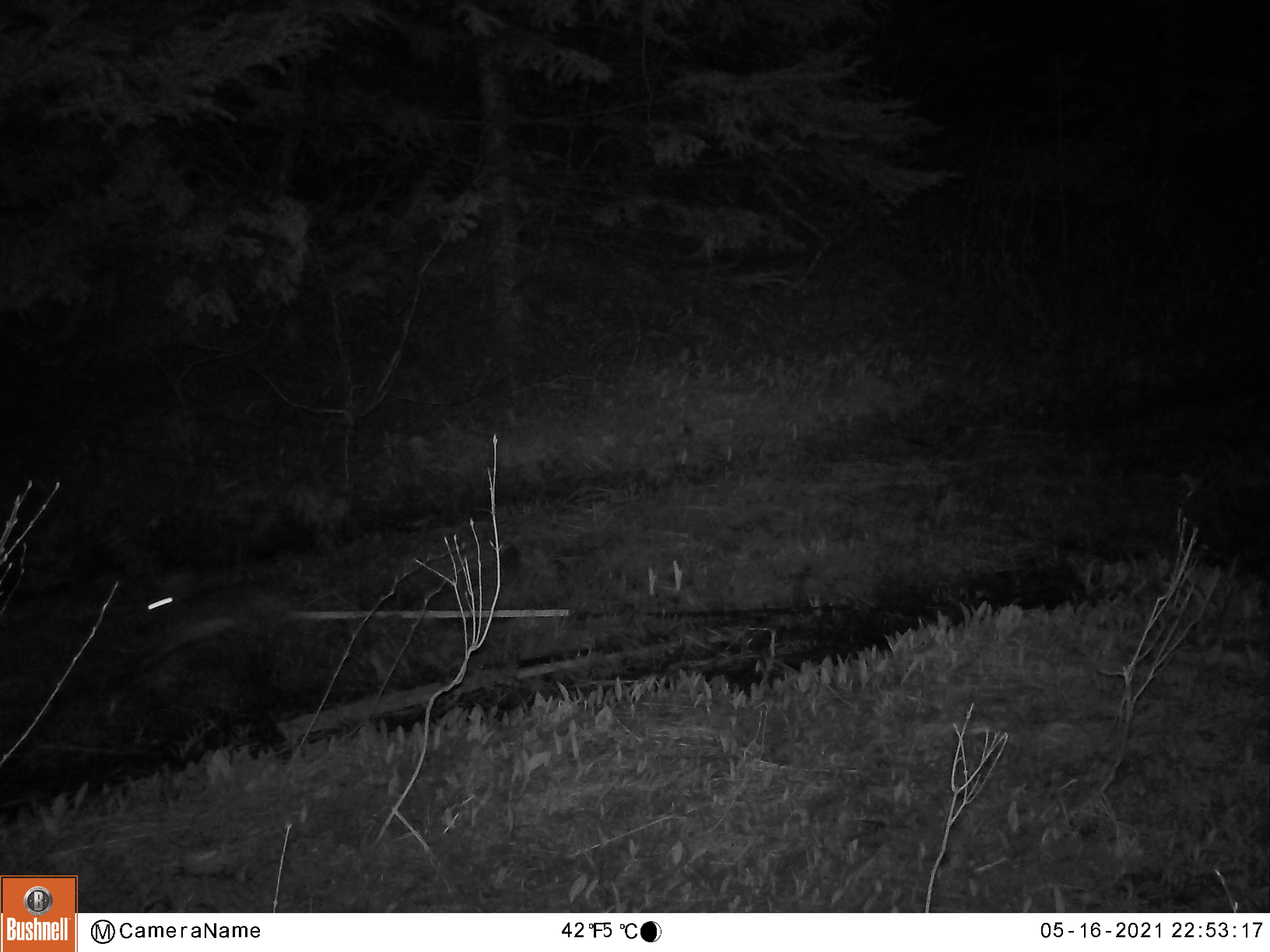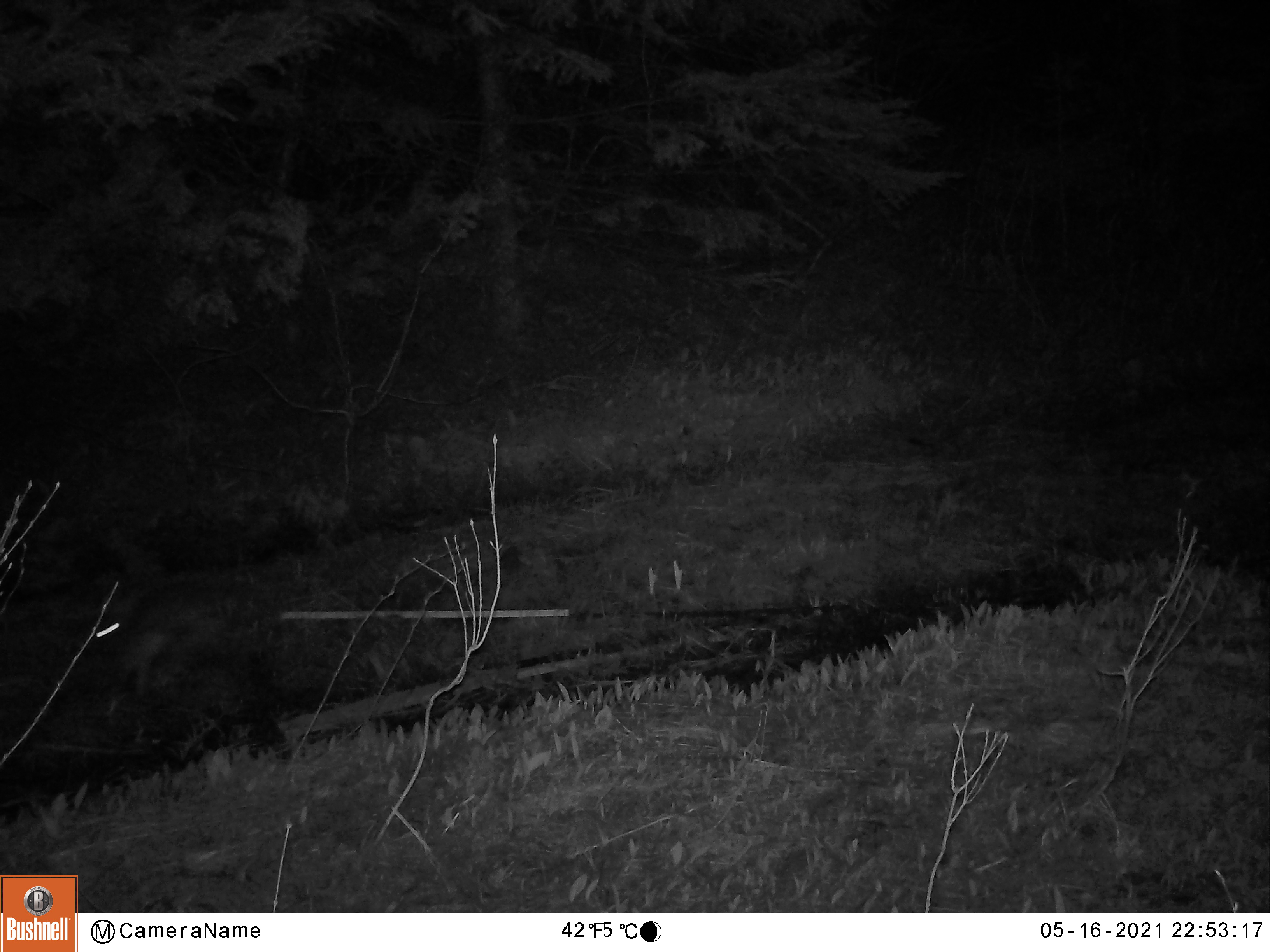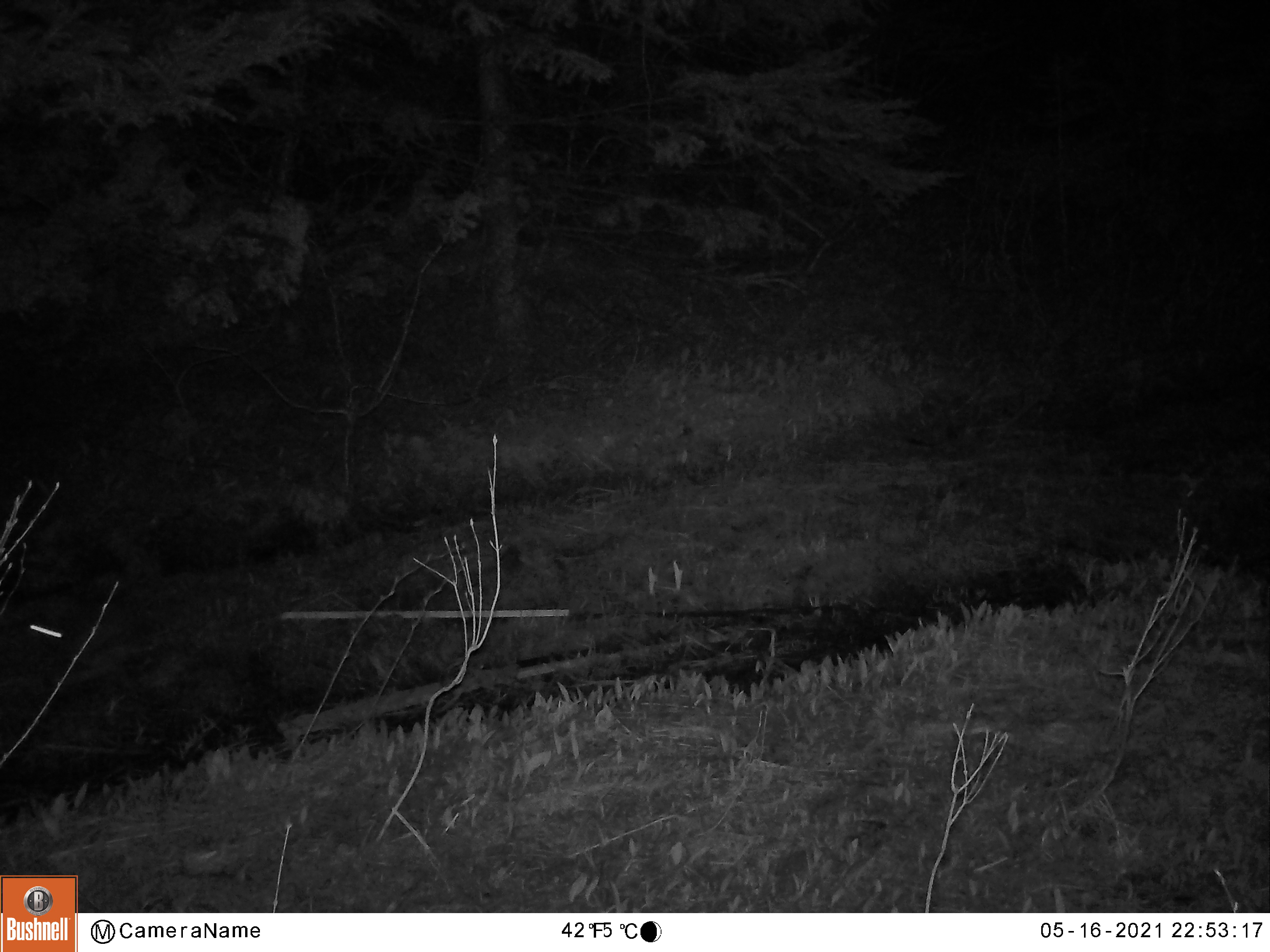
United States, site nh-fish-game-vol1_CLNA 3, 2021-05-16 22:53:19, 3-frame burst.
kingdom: Animalia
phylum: Chordata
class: Mammalia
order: Lagomorpha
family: Leporidae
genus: Lepus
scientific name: Lepus americanus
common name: snowshoe hare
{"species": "snowshoe hare (Lepus americanus)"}